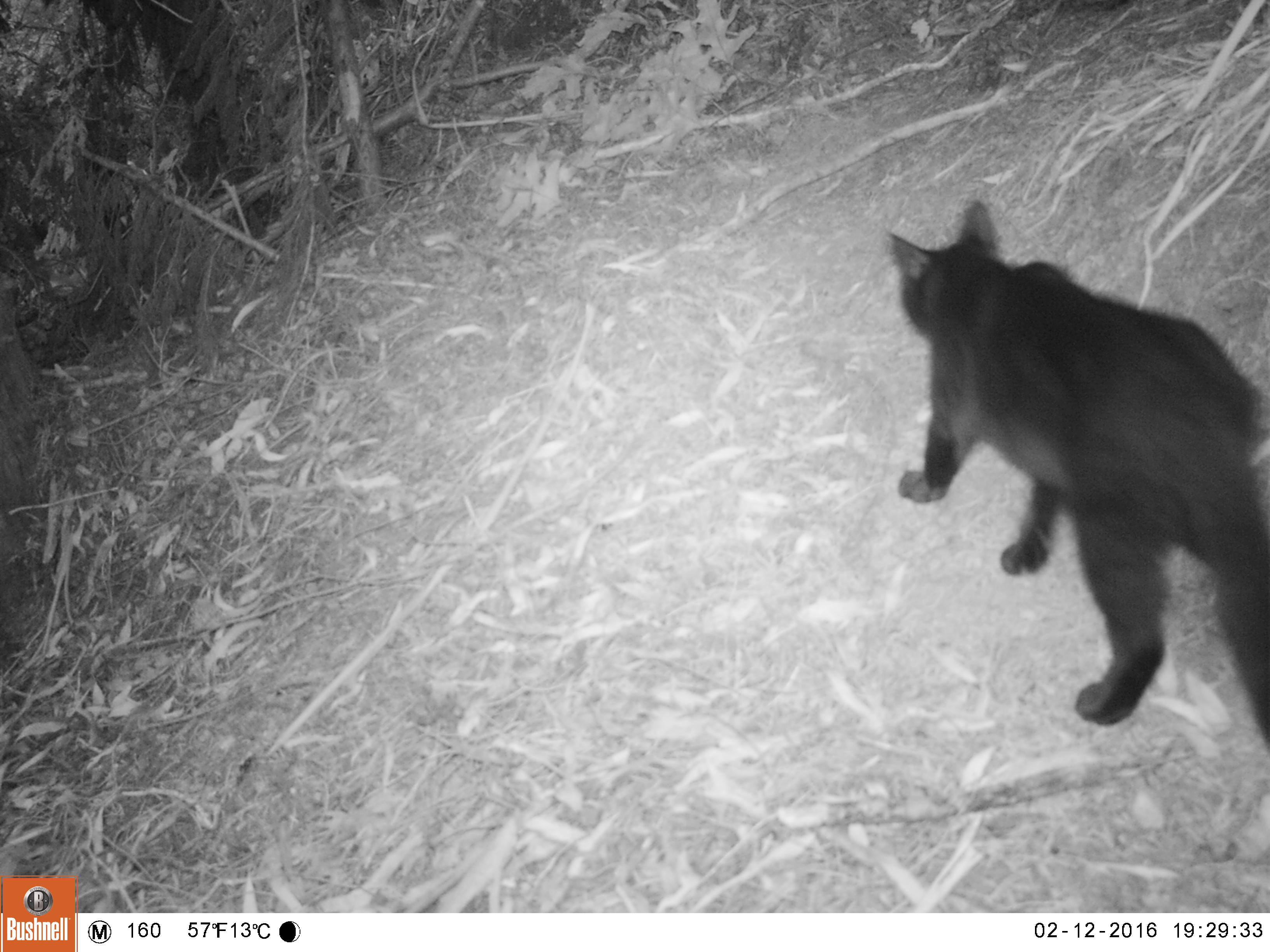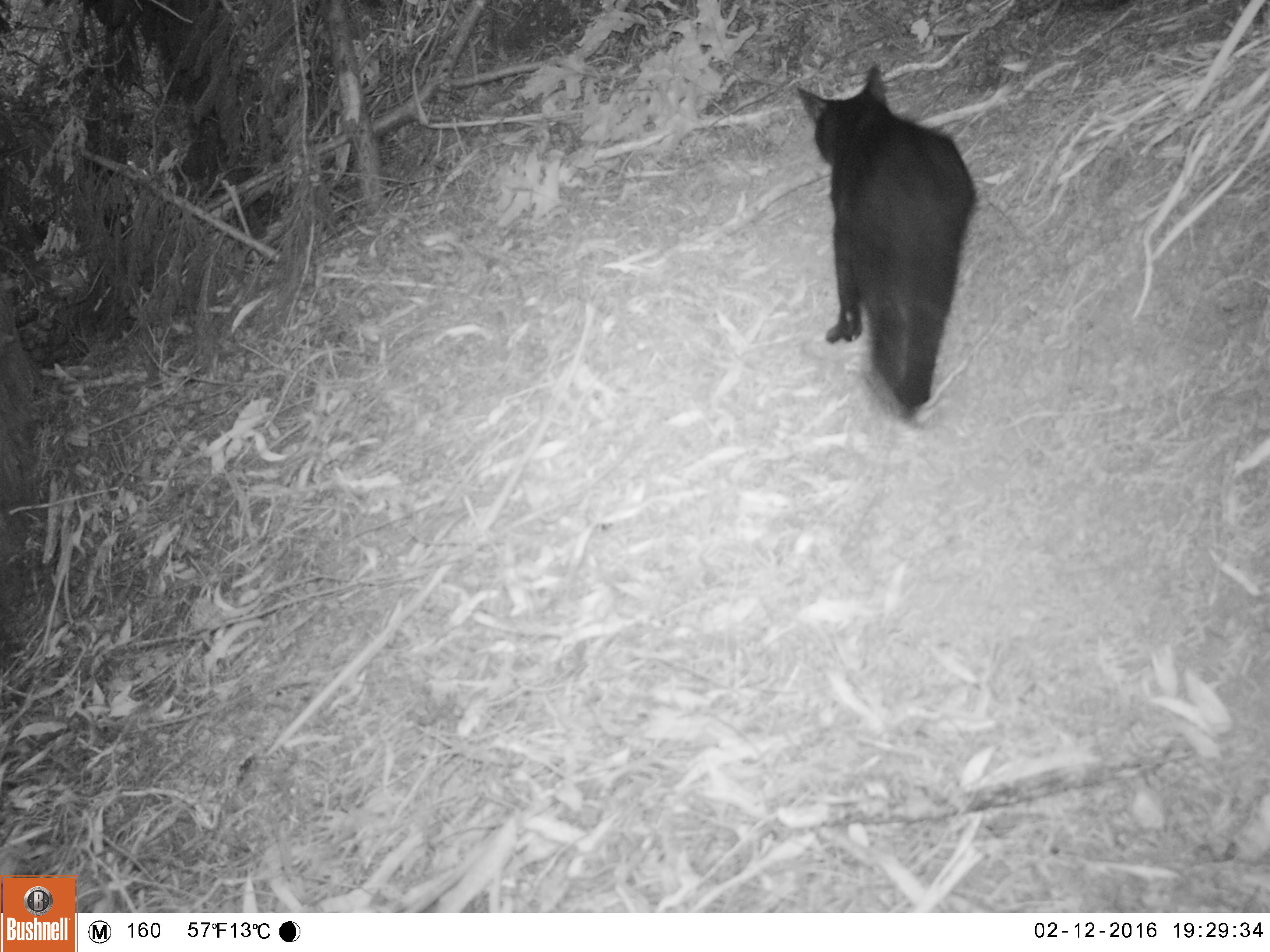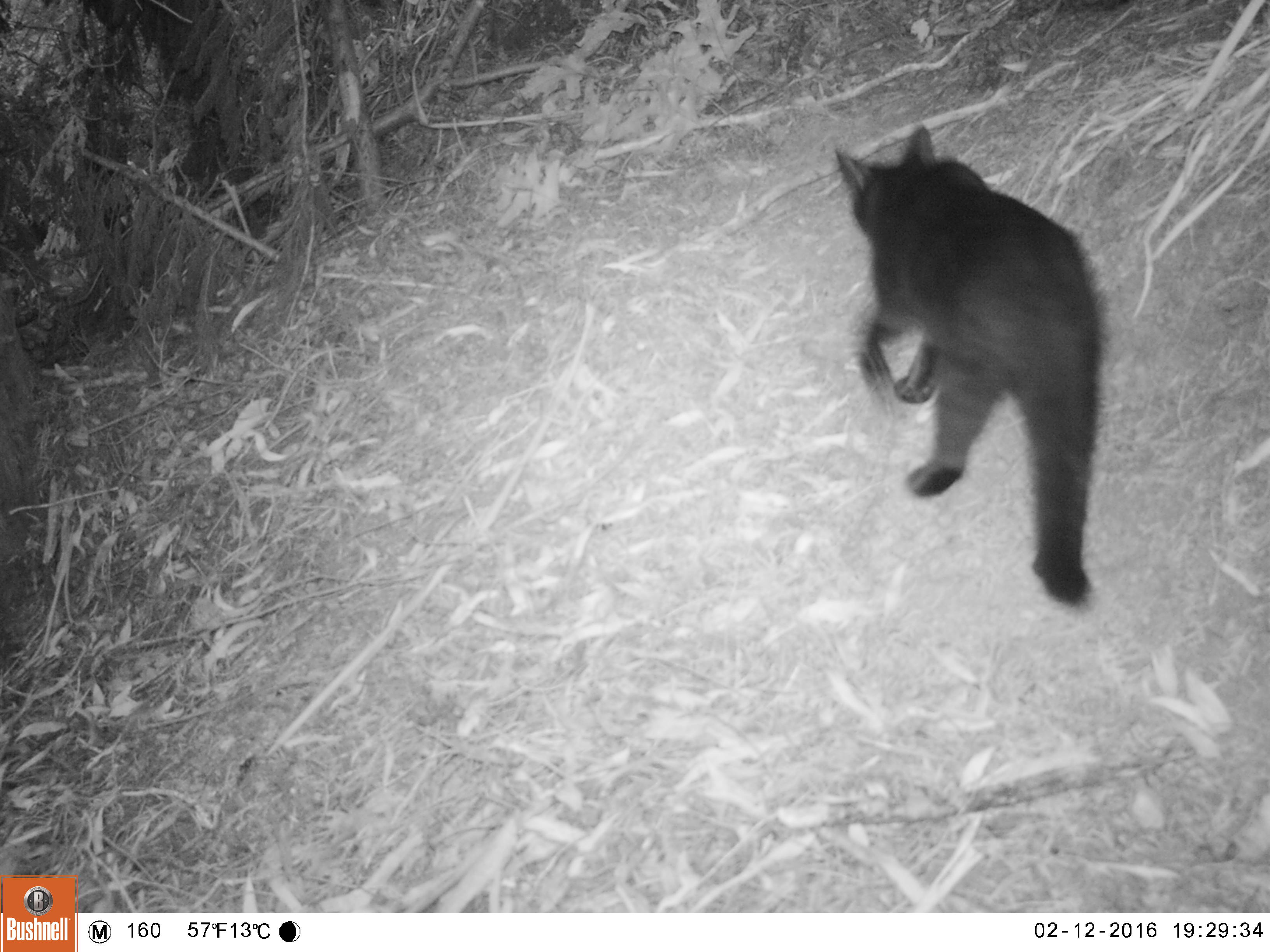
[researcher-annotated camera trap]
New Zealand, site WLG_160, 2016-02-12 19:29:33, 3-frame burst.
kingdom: Animalia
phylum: Chordata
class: Mammalia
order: Carnivora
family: Felidae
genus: Felis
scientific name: Felis catus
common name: domestic cat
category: cat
Cat (domestic cat) (Felis catus).